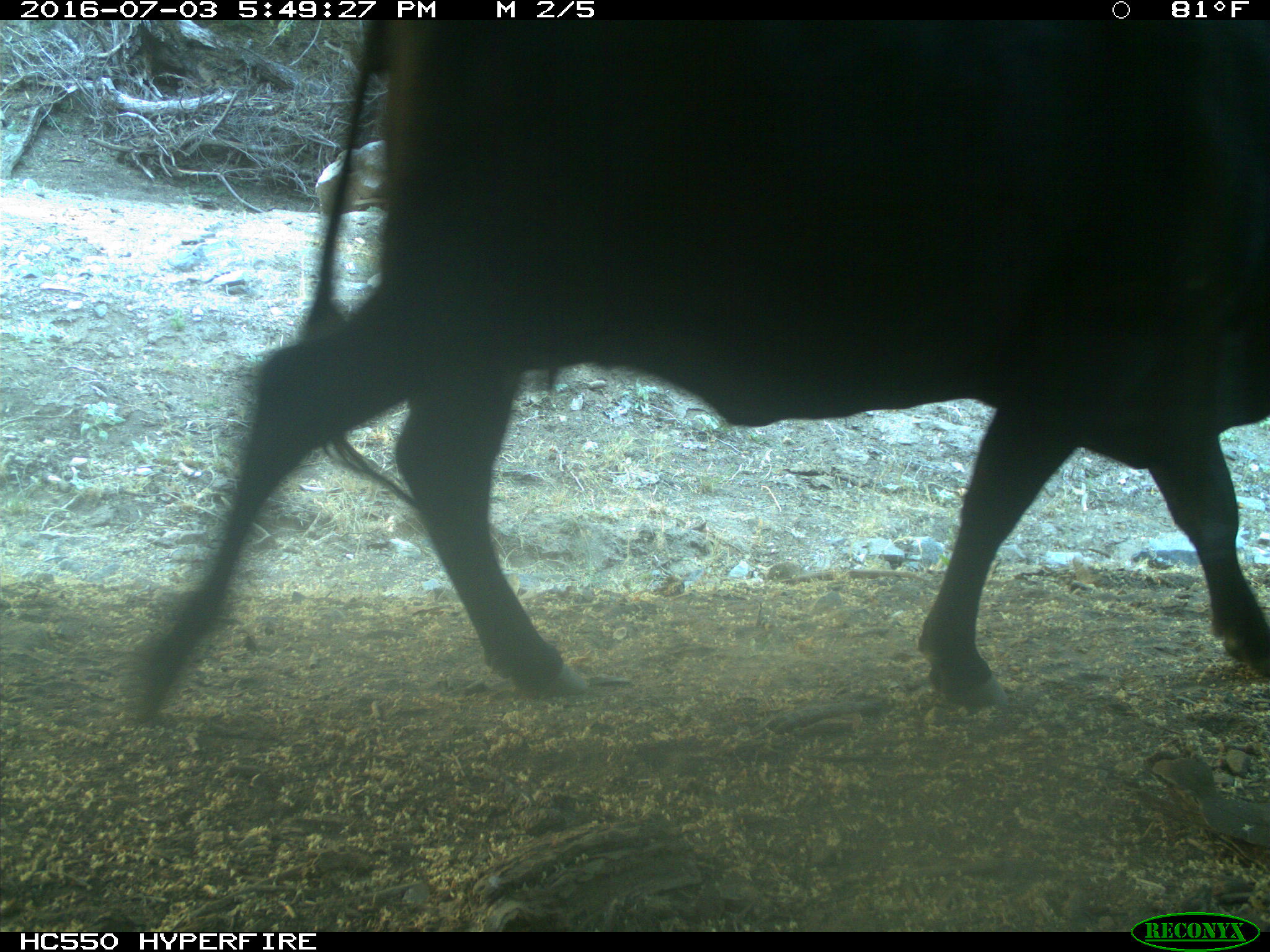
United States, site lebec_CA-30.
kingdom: Animalia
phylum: Chordata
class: Mammalia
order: Artiodactyla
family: Bovidae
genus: Bos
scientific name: Bos taurus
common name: domestic cow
Bos taurus (domestic cow).